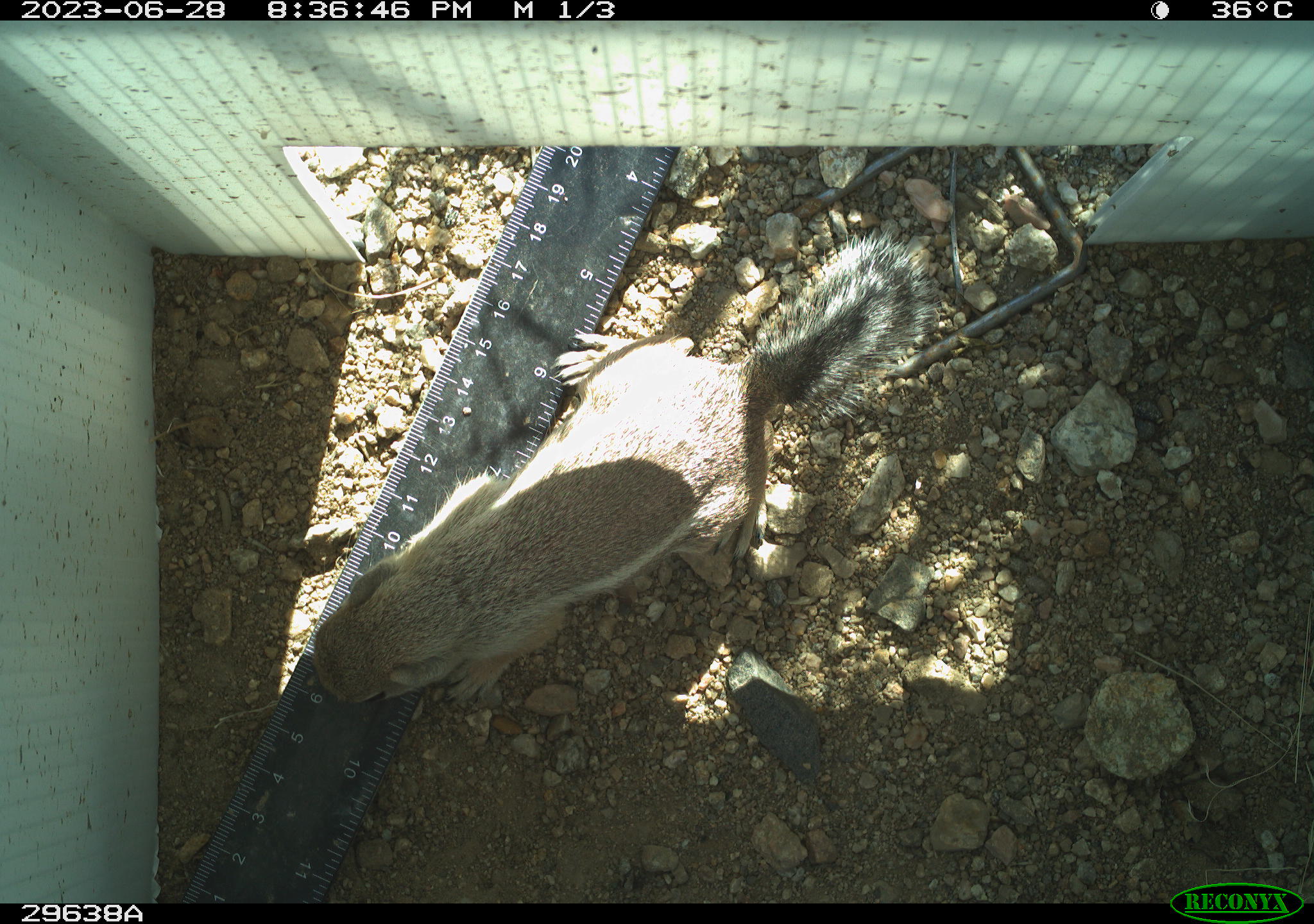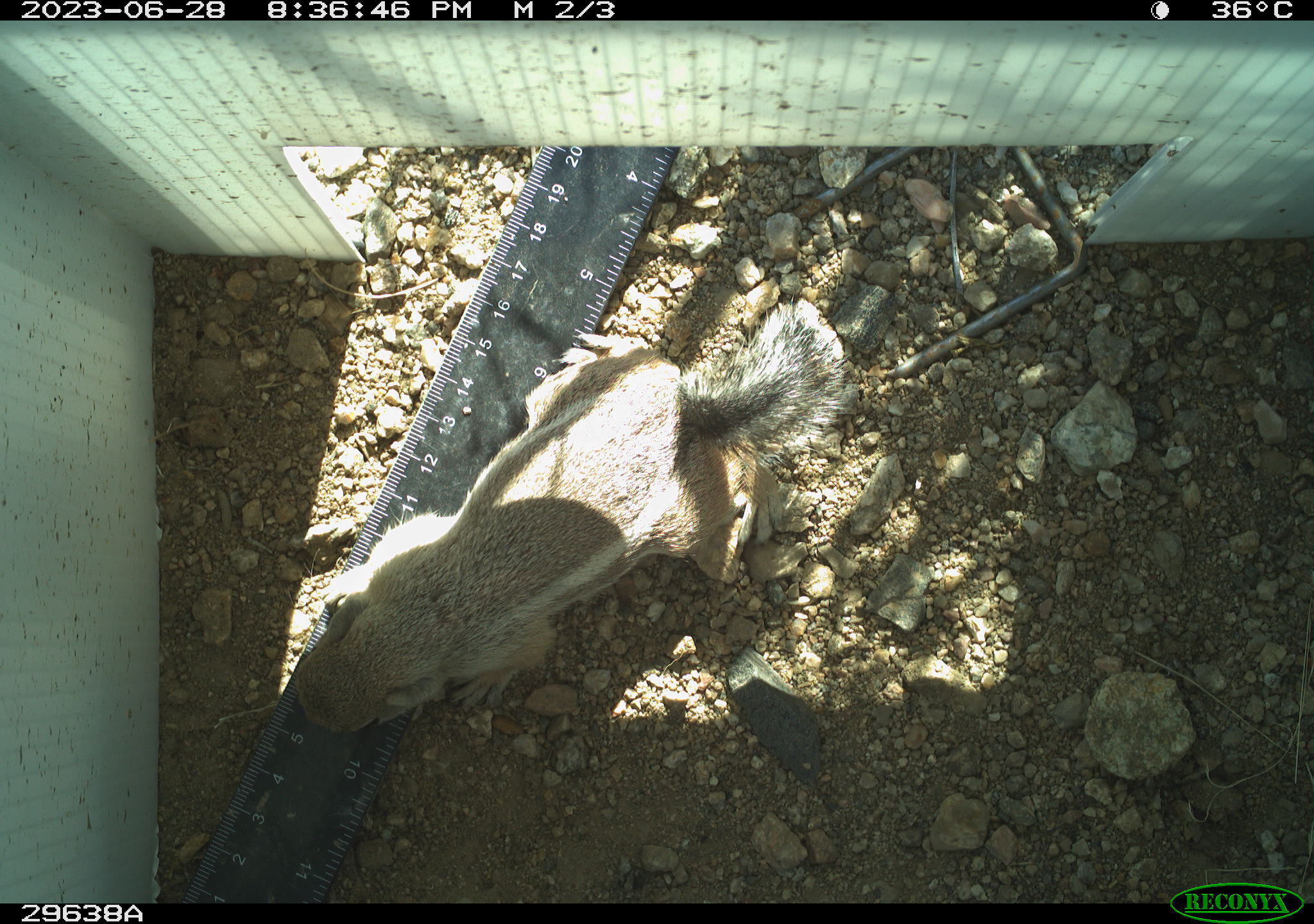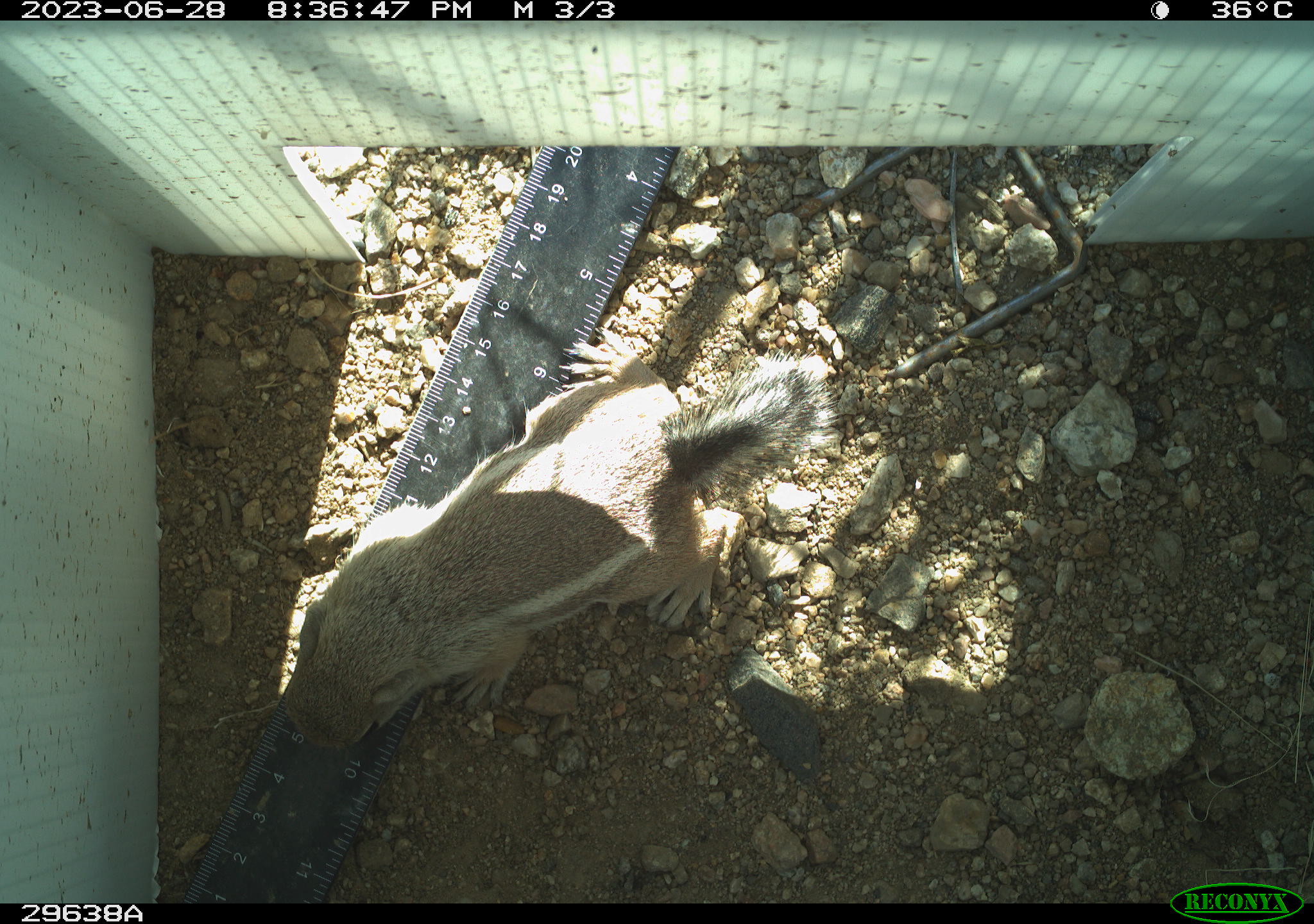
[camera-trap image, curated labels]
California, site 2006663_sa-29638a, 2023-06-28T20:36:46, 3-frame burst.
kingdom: Animalia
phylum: Chordata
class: Mammalia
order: Rodentia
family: Sciuridae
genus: Ammospermophilus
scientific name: Ammospermophilus leucurus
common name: white-tailed antelope squirrel